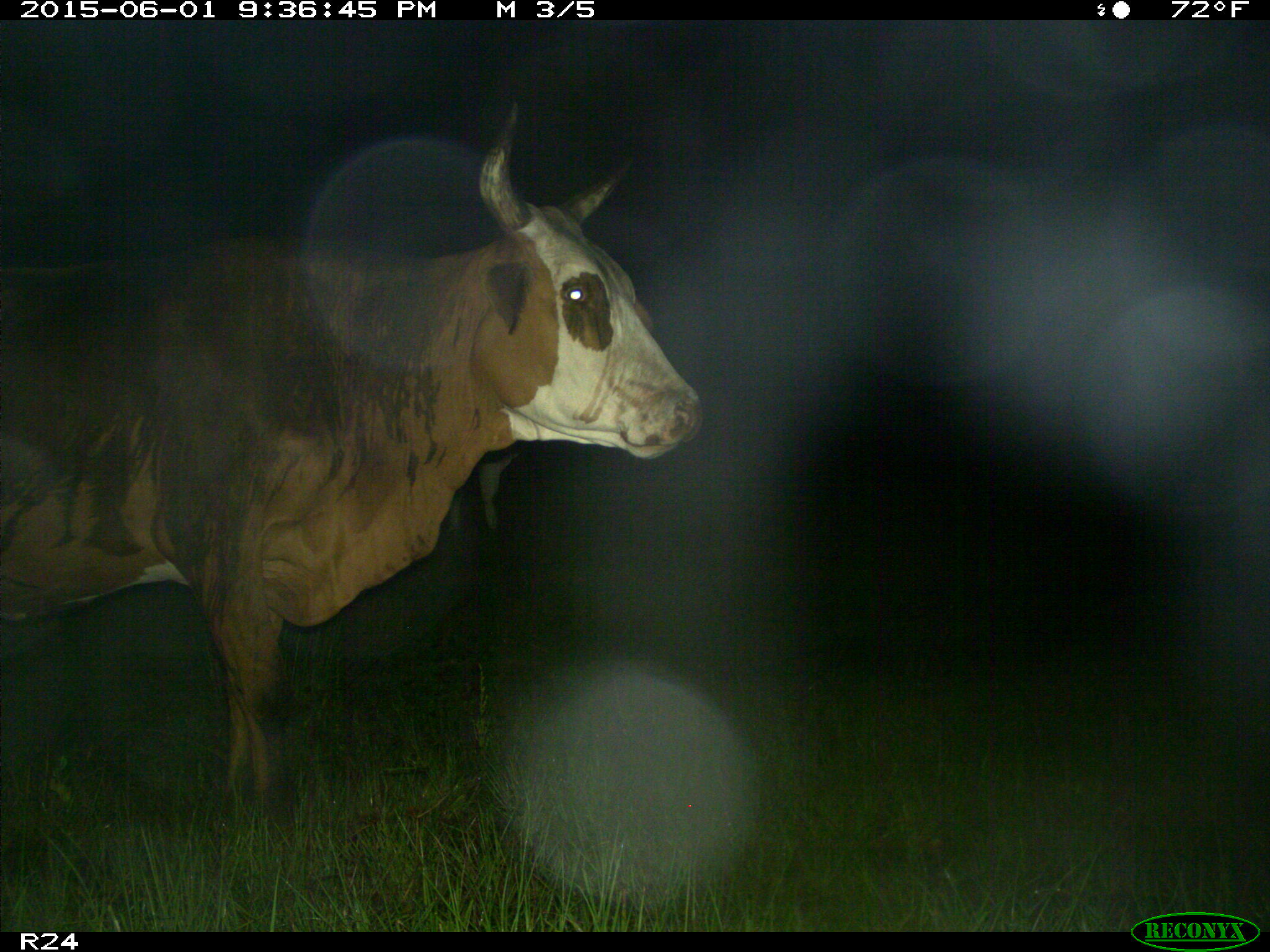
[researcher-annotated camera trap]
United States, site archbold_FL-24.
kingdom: Animalia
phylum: Chordata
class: Mammalia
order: Artiodactyla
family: Bovidae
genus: Bos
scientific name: Bos taurus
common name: domestic cow